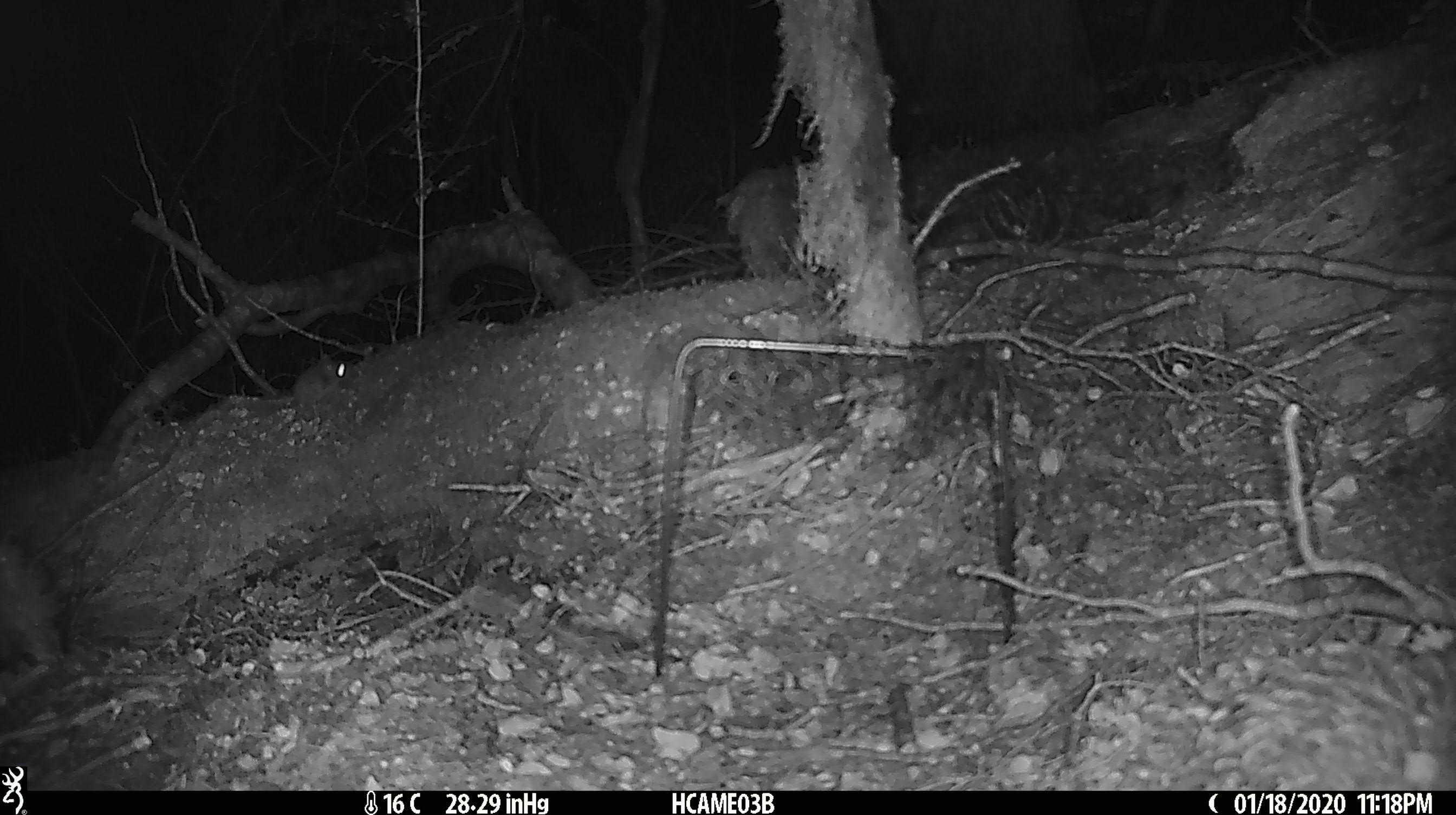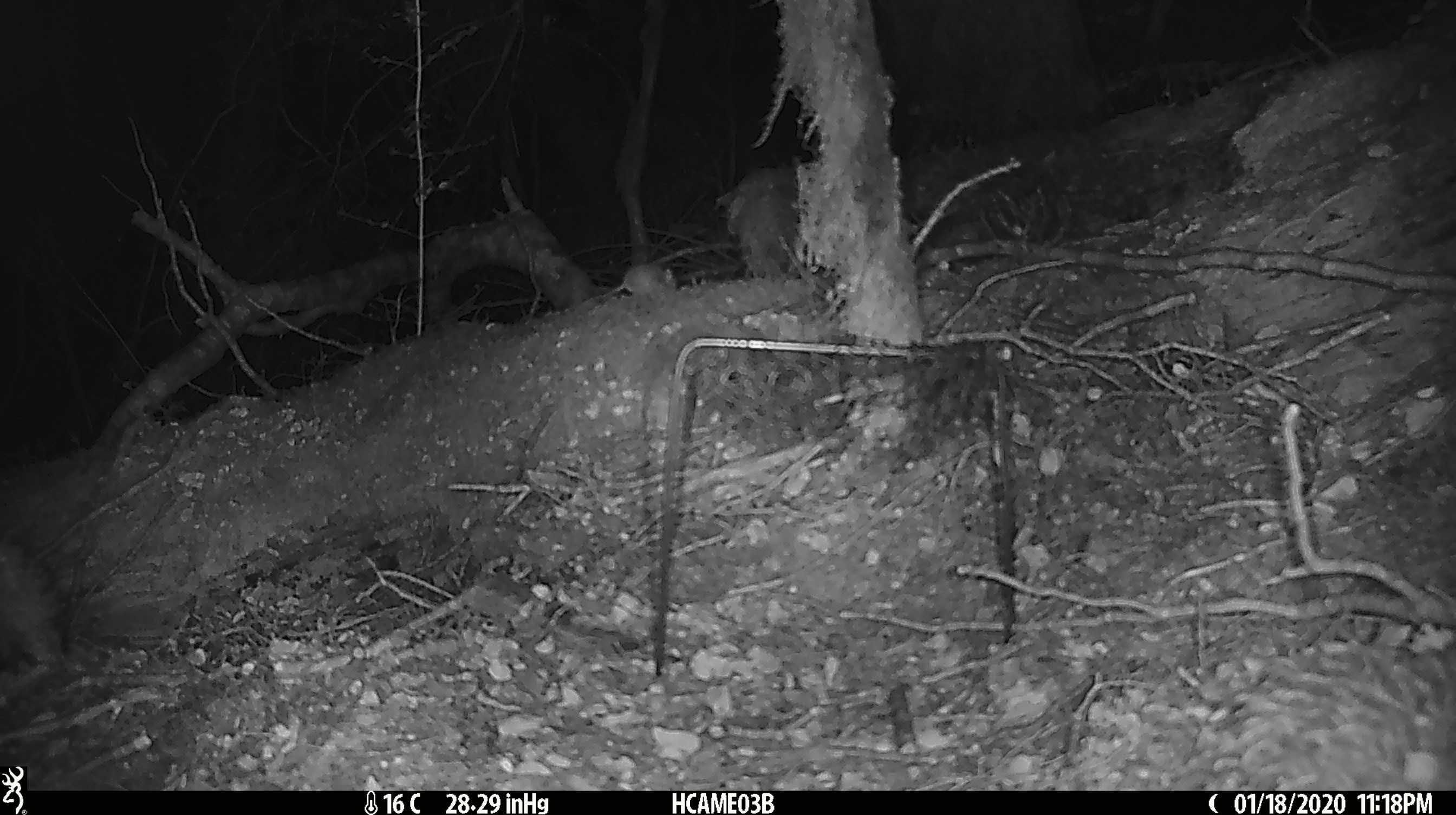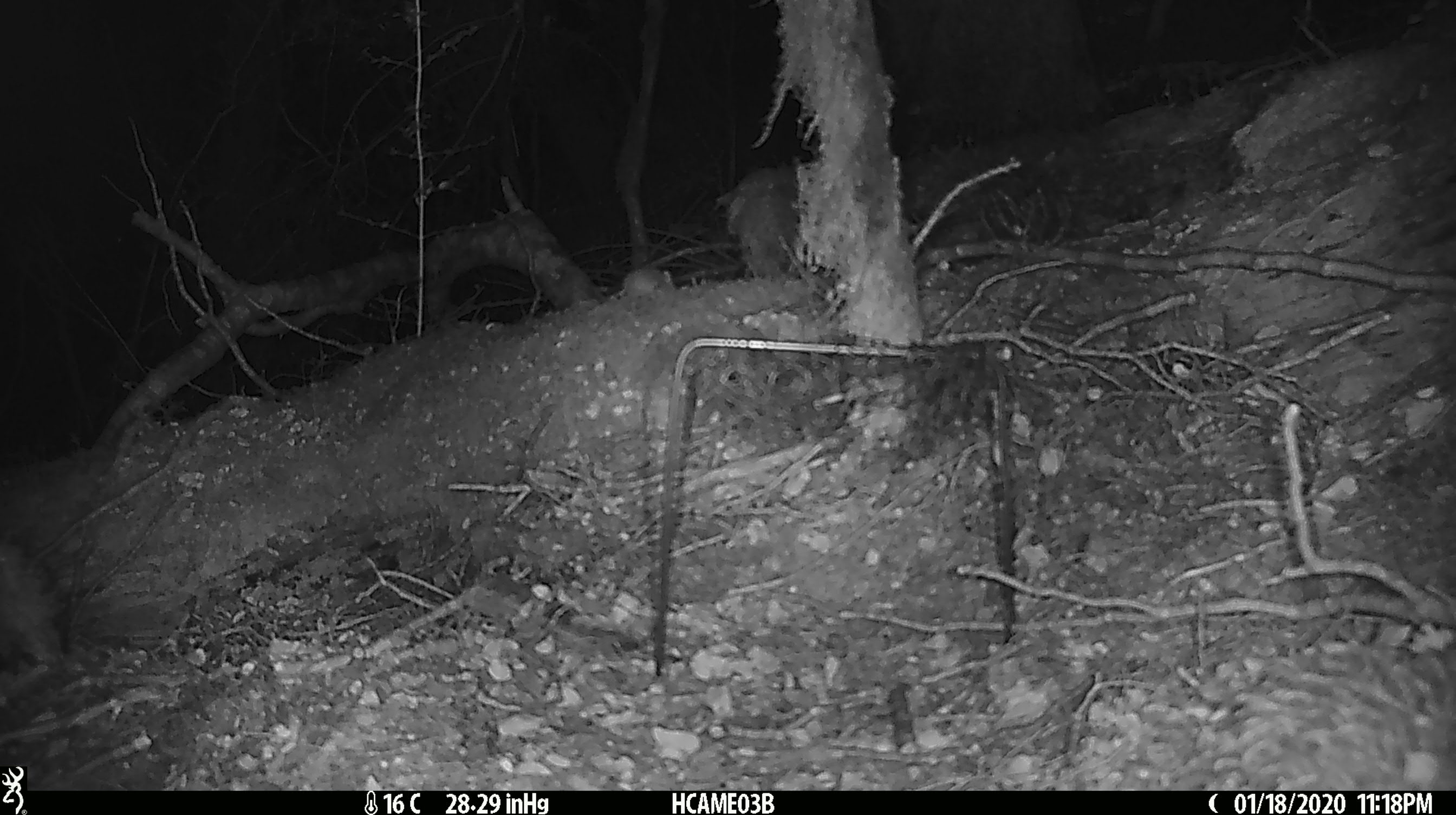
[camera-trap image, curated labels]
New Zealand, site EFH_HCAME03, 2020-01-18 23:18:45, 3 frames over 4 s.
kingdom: Animalia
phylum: Chordata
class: Mammalia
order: Rodentia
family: Muridae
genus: Mus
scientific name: Mus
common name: mouse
Mouse (Mus).